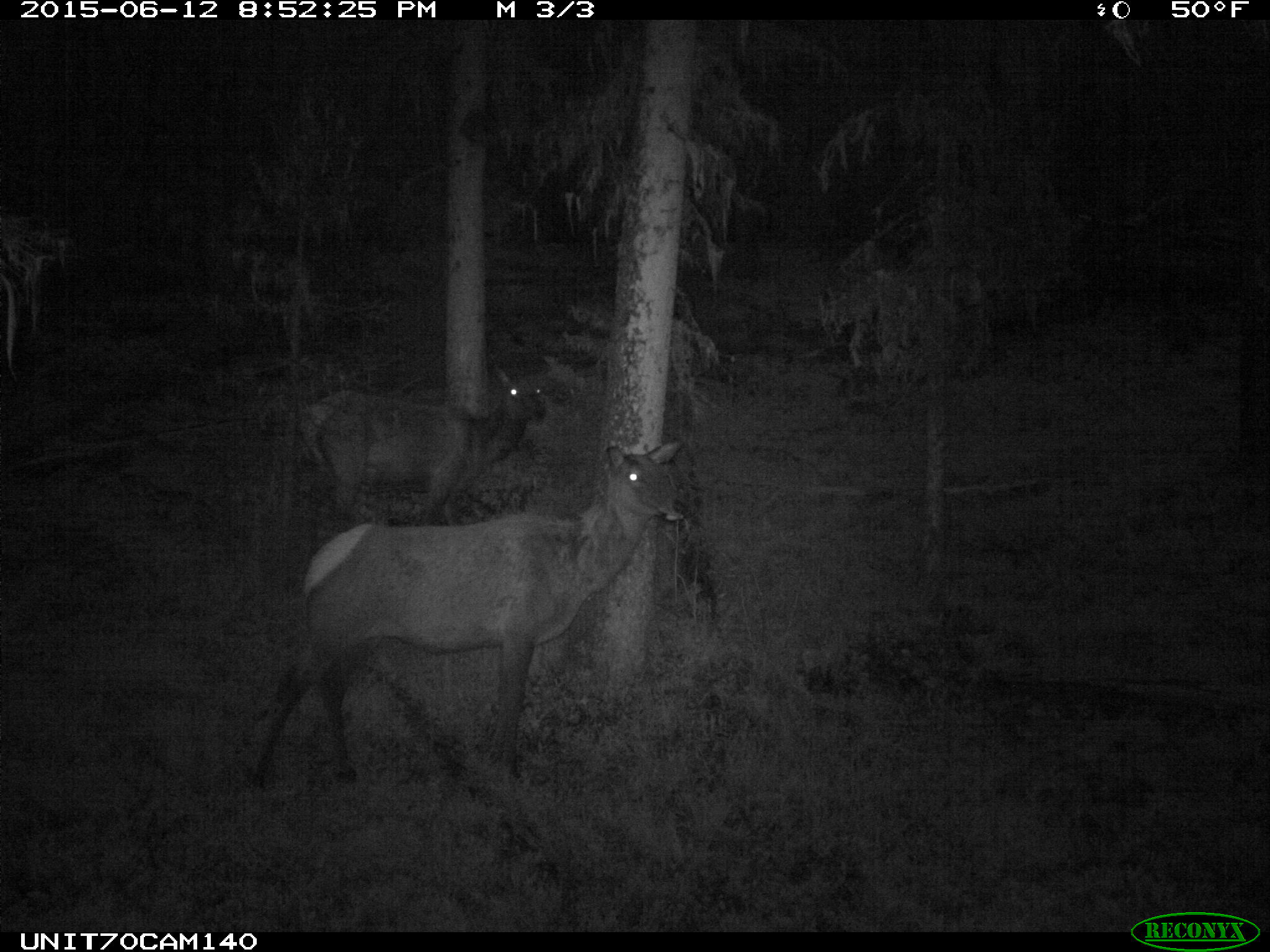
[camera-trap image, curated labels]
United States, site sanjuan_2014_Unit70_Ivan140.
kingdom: Animalia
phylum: Chordata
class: Mammalia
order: Artiodactyla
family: Cervidae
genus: Cervus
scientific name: Cervus elaphus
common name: red deer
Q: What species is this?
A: Cervus elaphus (red deer).